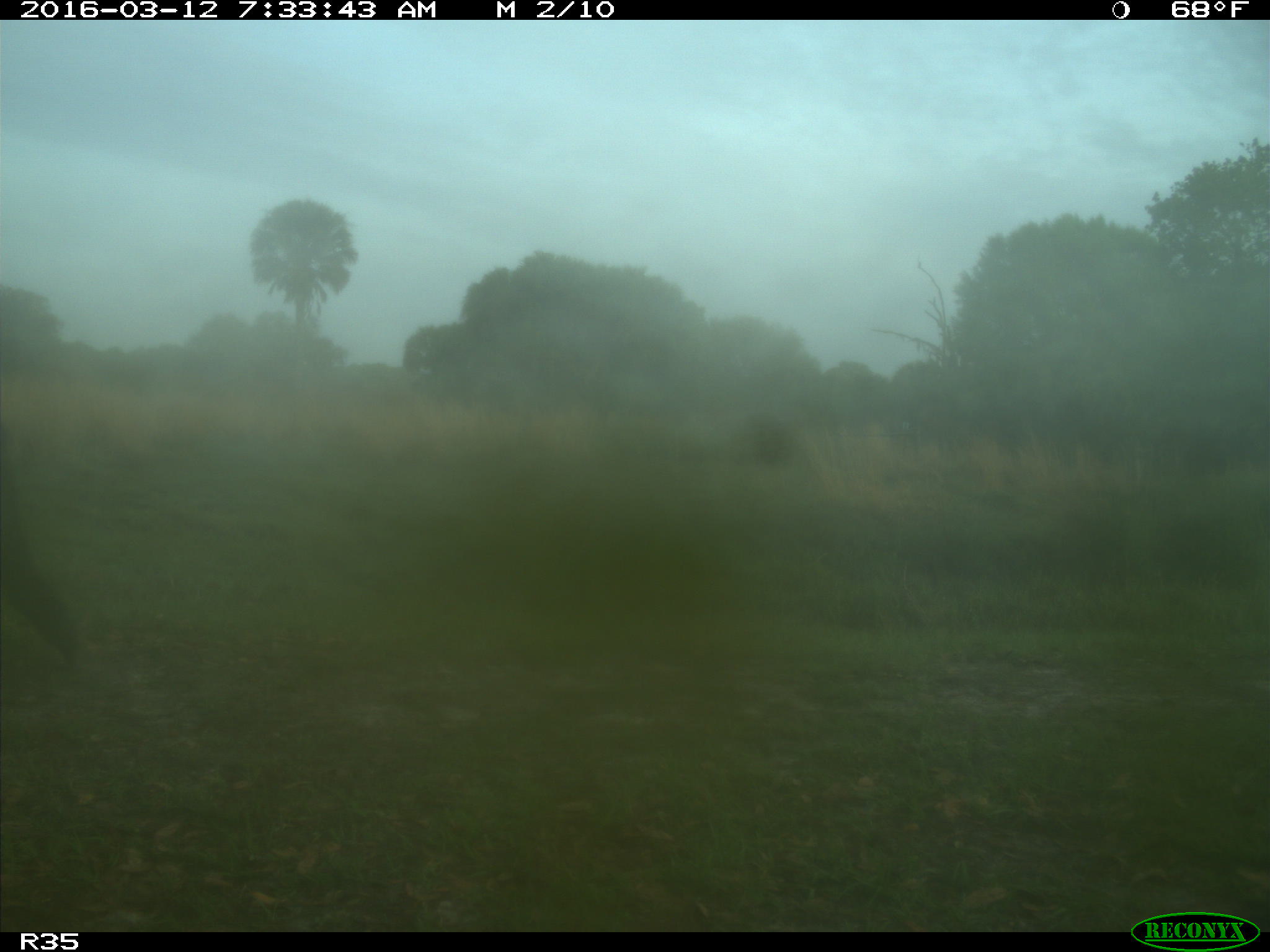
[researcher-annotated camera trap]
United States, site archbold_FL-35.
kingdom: Animalia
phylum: Chordata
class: Mammalia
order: Artiodactyla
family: Bovidae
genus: Bos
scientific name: Bos taurus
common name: domestic cow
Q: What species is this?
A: Bos taurus (domestic cow).